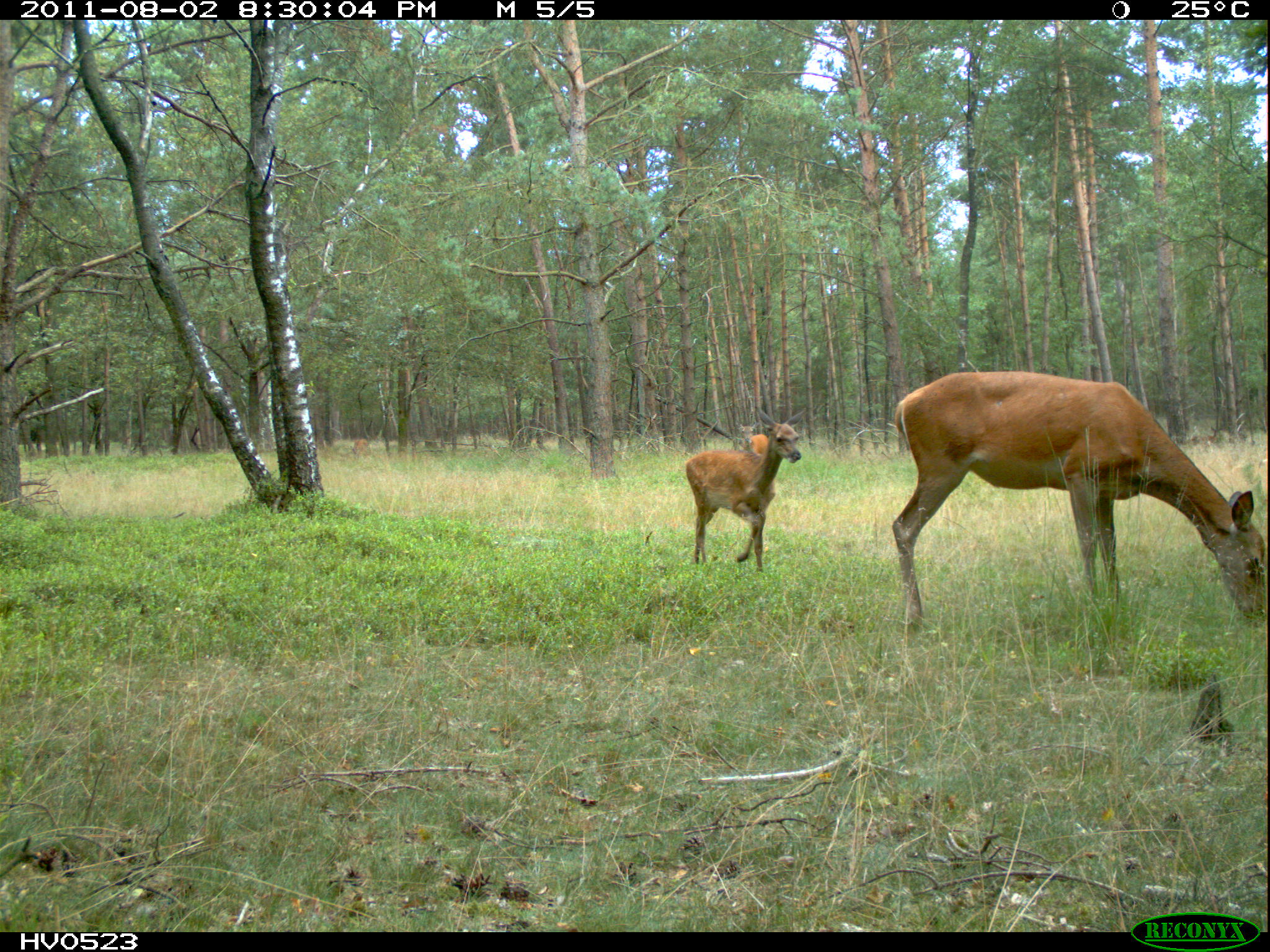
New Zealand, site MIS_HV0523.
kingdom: Animalia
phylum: Chordata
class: Mammalia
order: Artiodactyla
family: Cervidae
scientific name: Cervidae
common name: deer